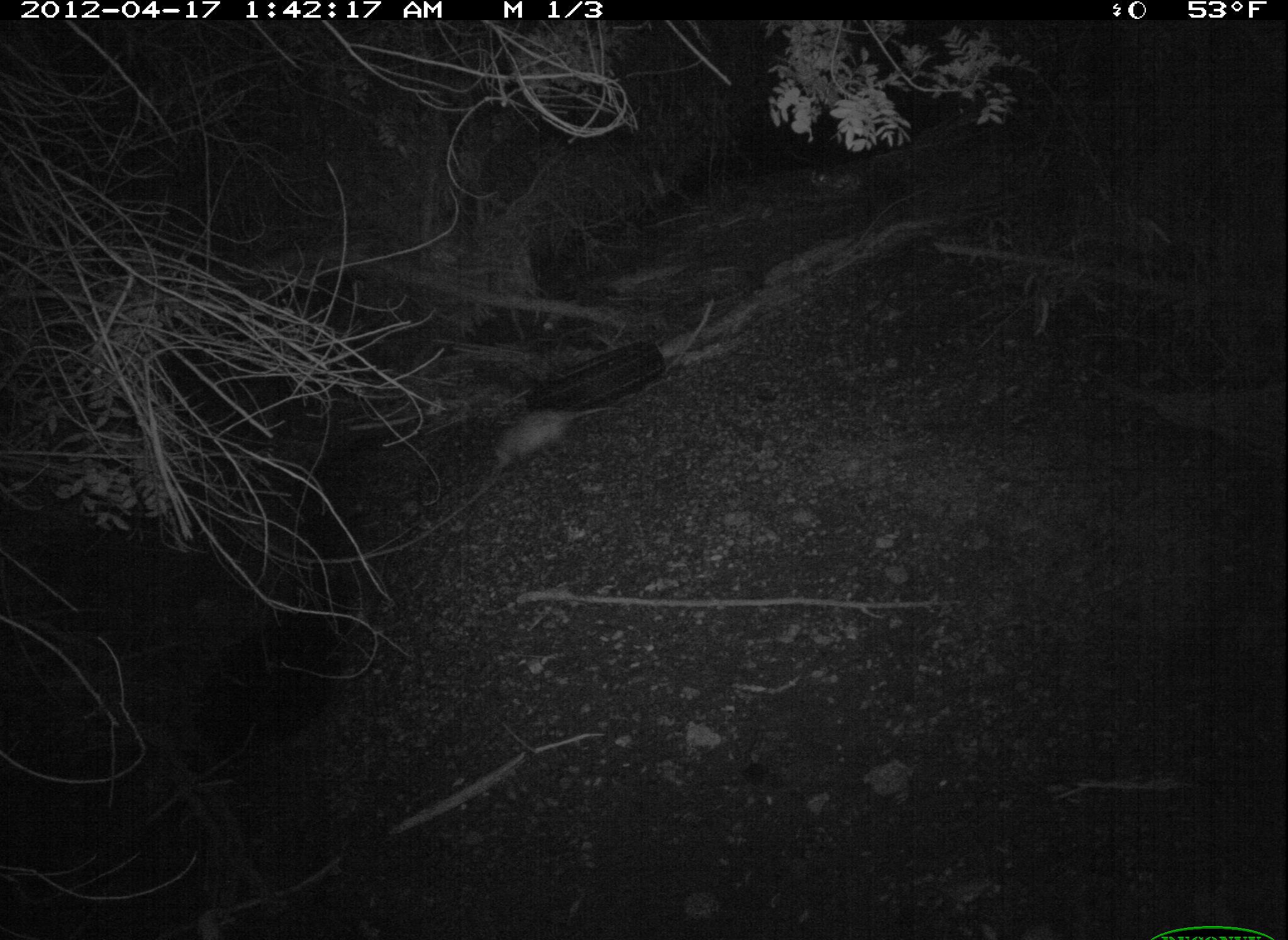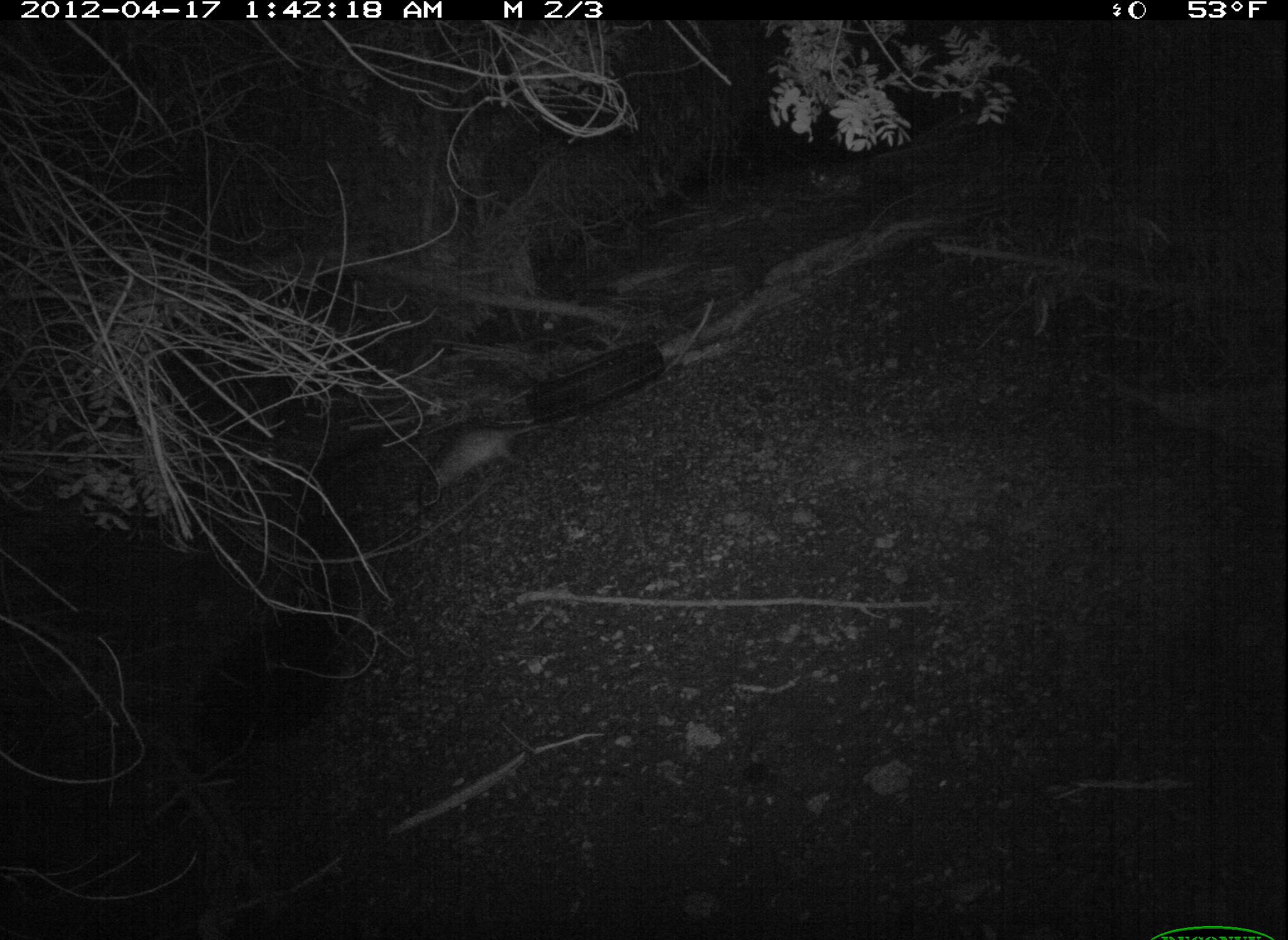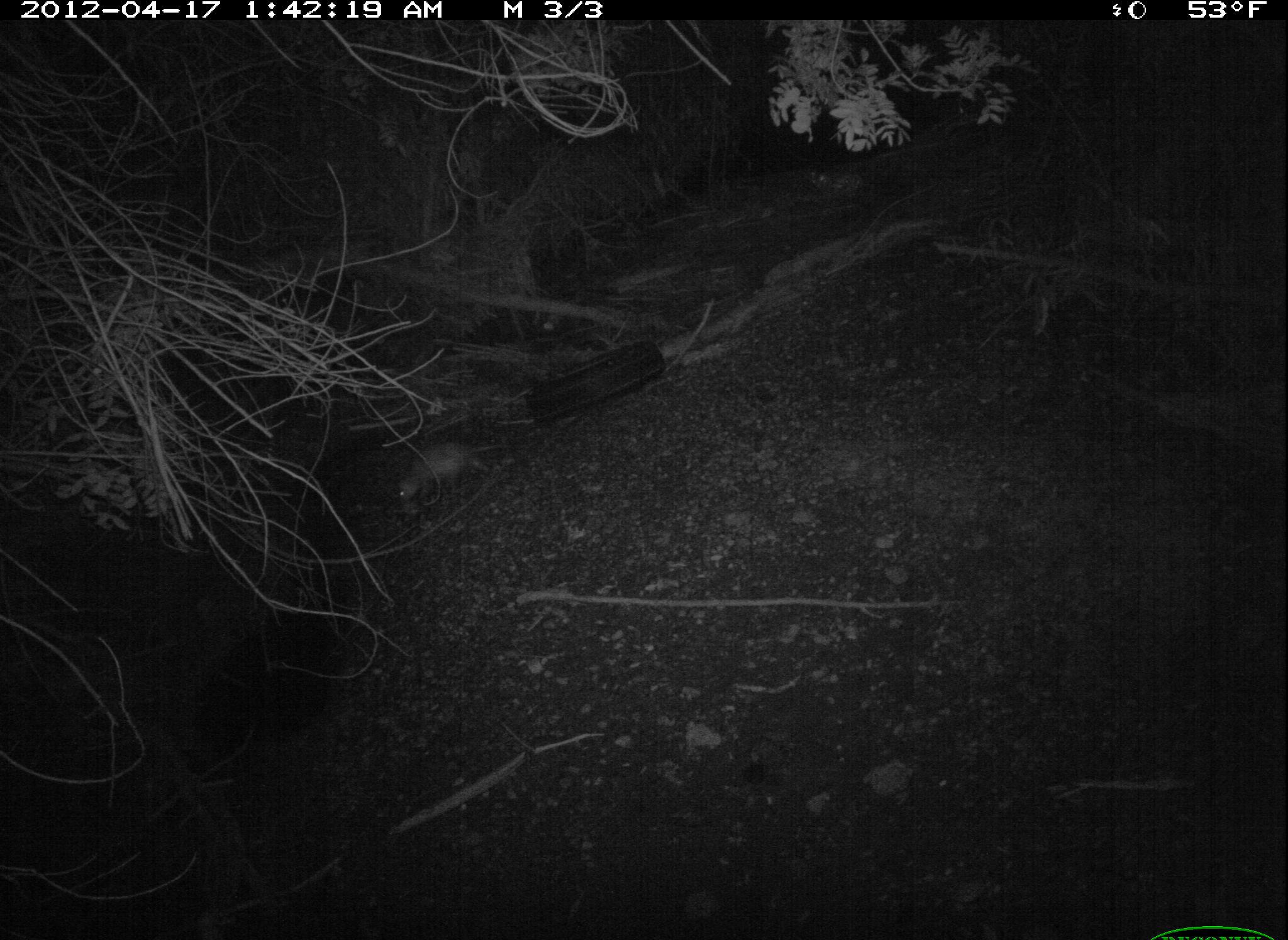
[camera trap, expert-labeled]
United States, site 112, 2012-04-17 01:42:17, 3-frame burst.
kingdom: Animalia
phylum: Chordata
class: Mammalia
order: Didelphimorphia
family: Didelphidae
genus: Didelphis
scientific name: Didelphis virginiana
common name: virginia opossum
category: opossum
Opossum (virginia opossum) (Didelphis virginiana).